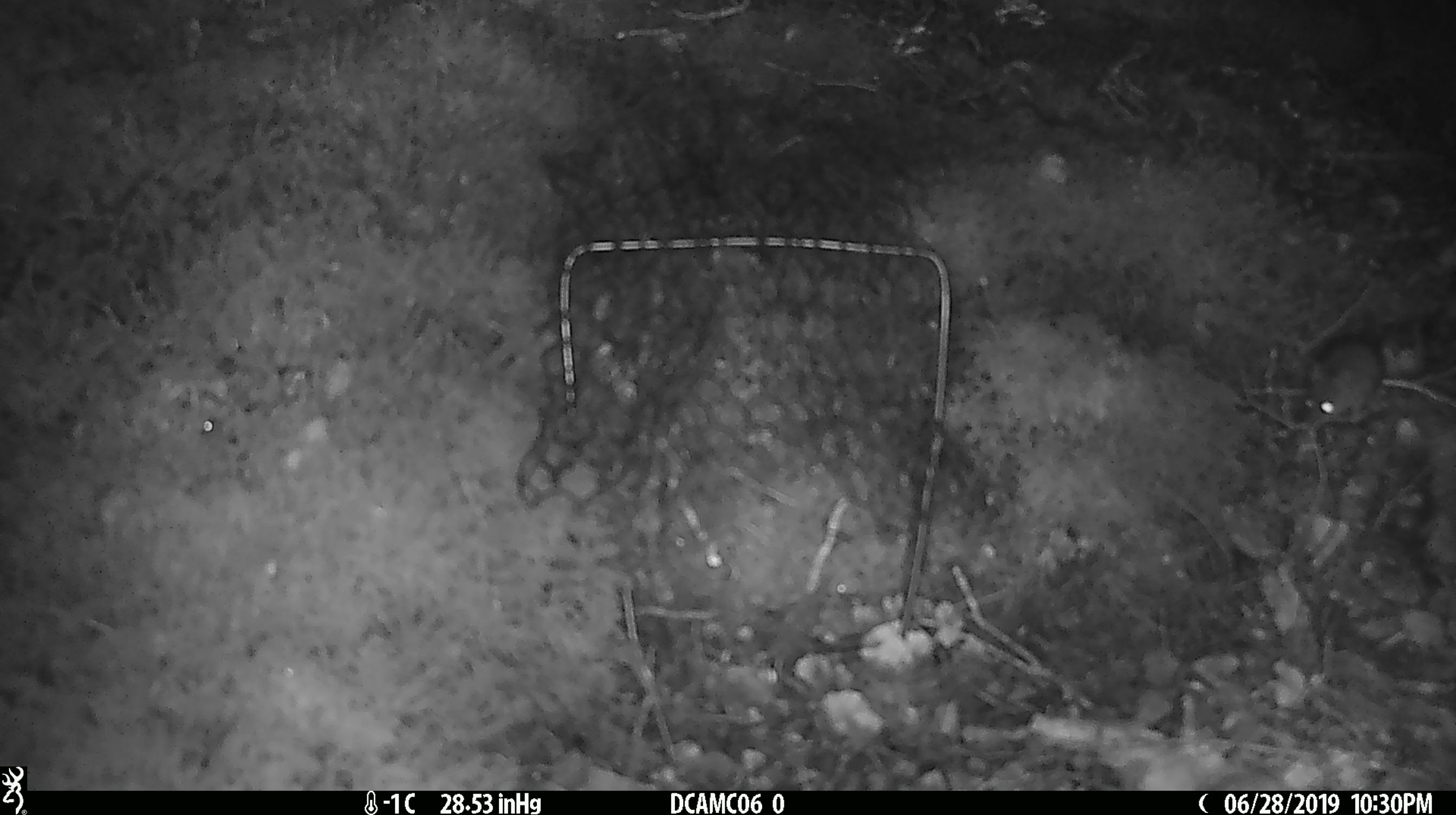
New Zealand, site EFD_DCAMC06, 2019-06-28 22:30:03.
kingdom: Animalia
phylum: Chordata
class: Mammalia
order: Rodentia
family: Muridae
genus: Mus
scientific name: Mus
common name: mouse